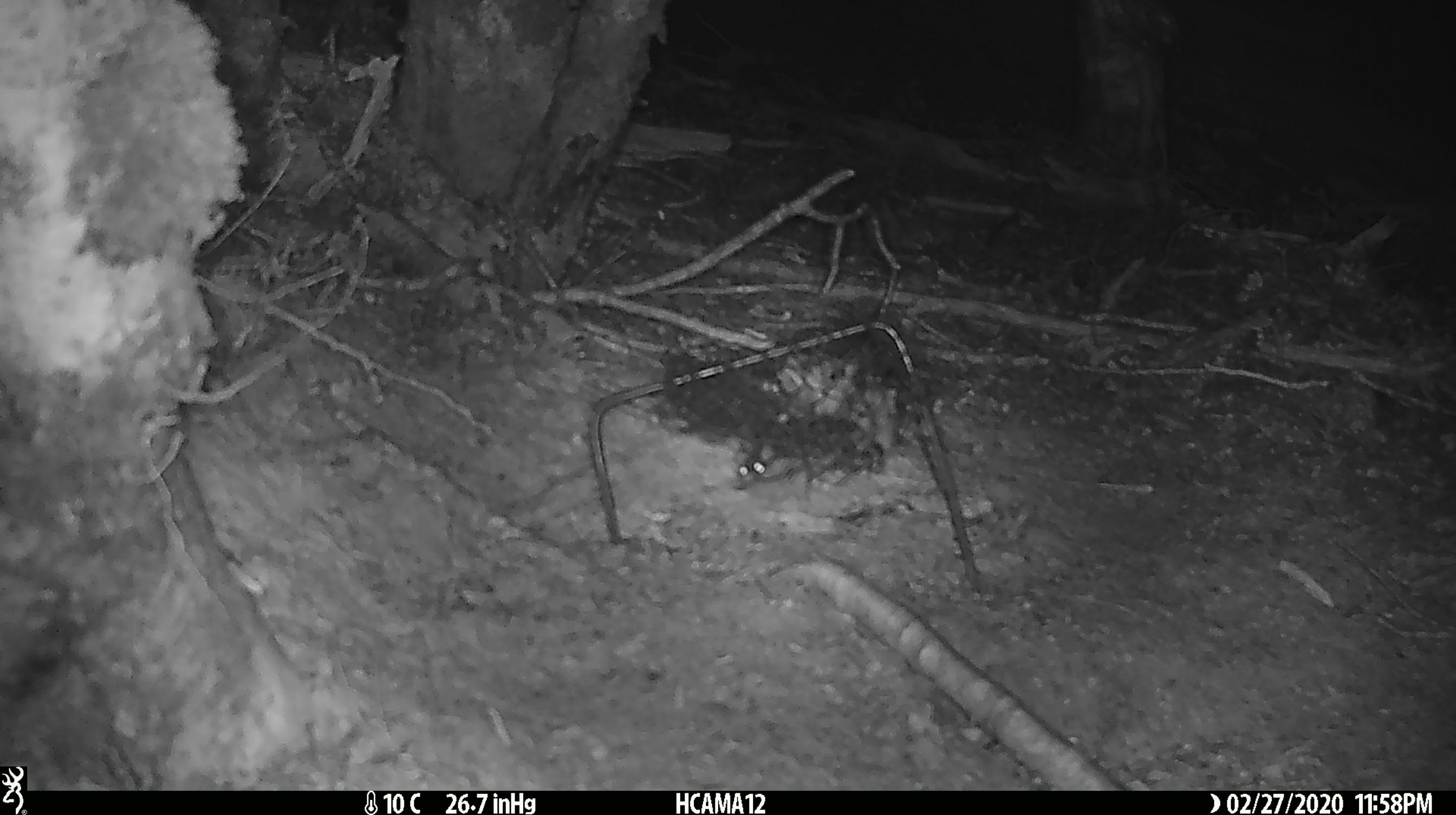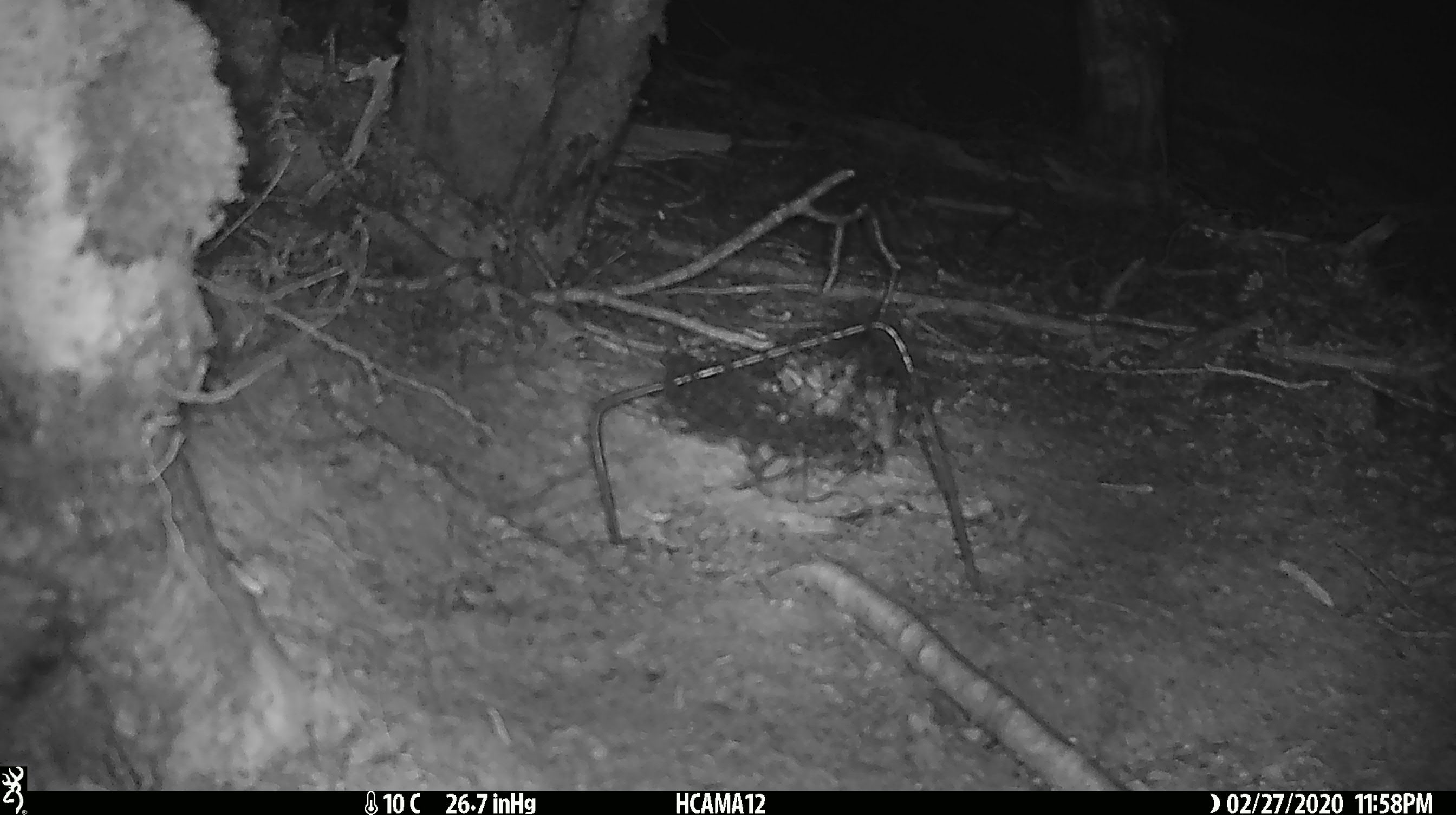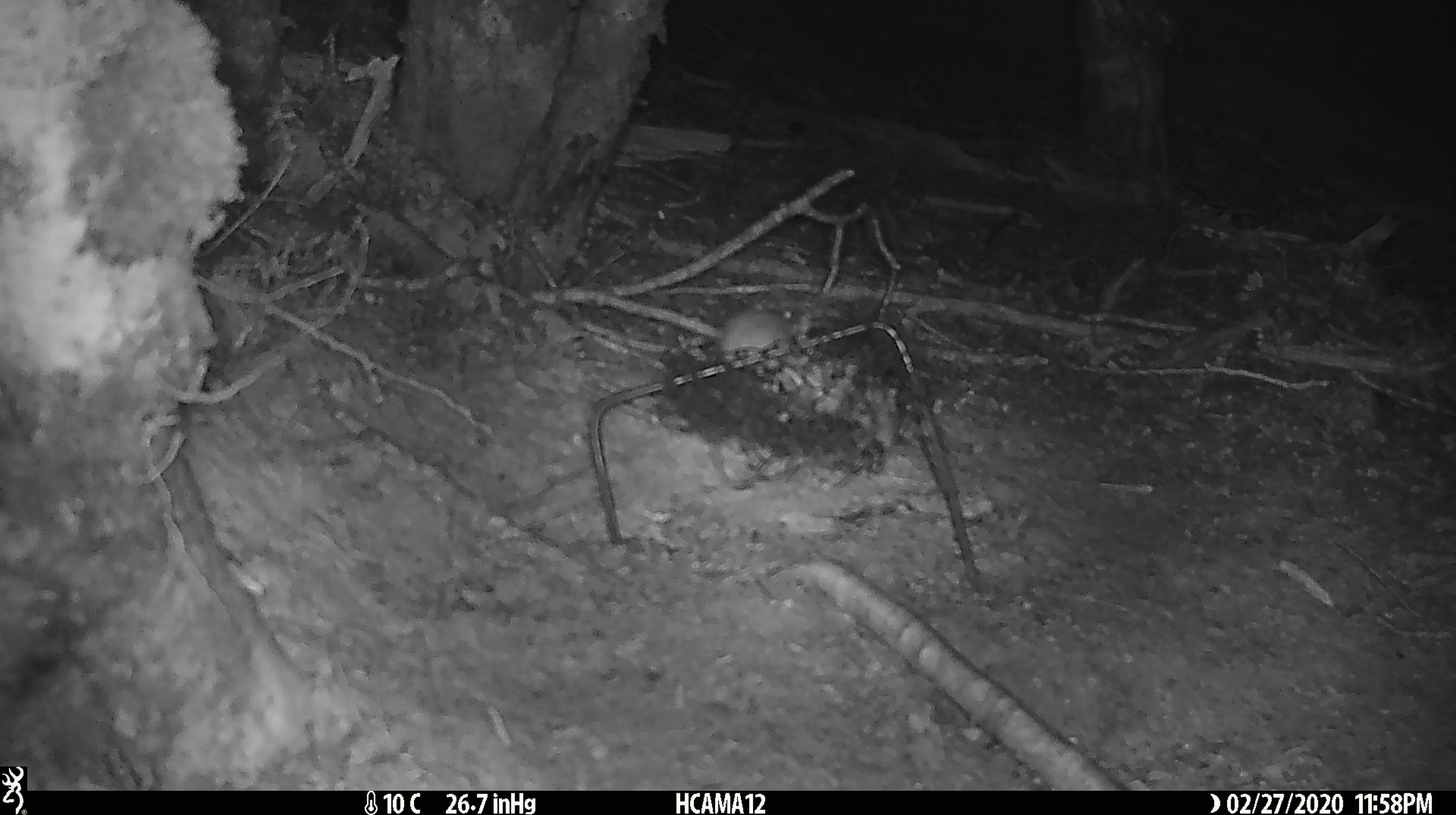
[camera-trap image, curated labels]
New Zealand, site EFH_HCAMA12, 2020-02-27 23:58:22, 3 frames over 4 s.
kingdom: Animalia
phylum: Chordata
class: Mammalia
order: Rodentia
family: Muridae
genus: Mus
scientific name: Mus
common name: mouse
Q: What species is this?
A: Mouse (Mus).